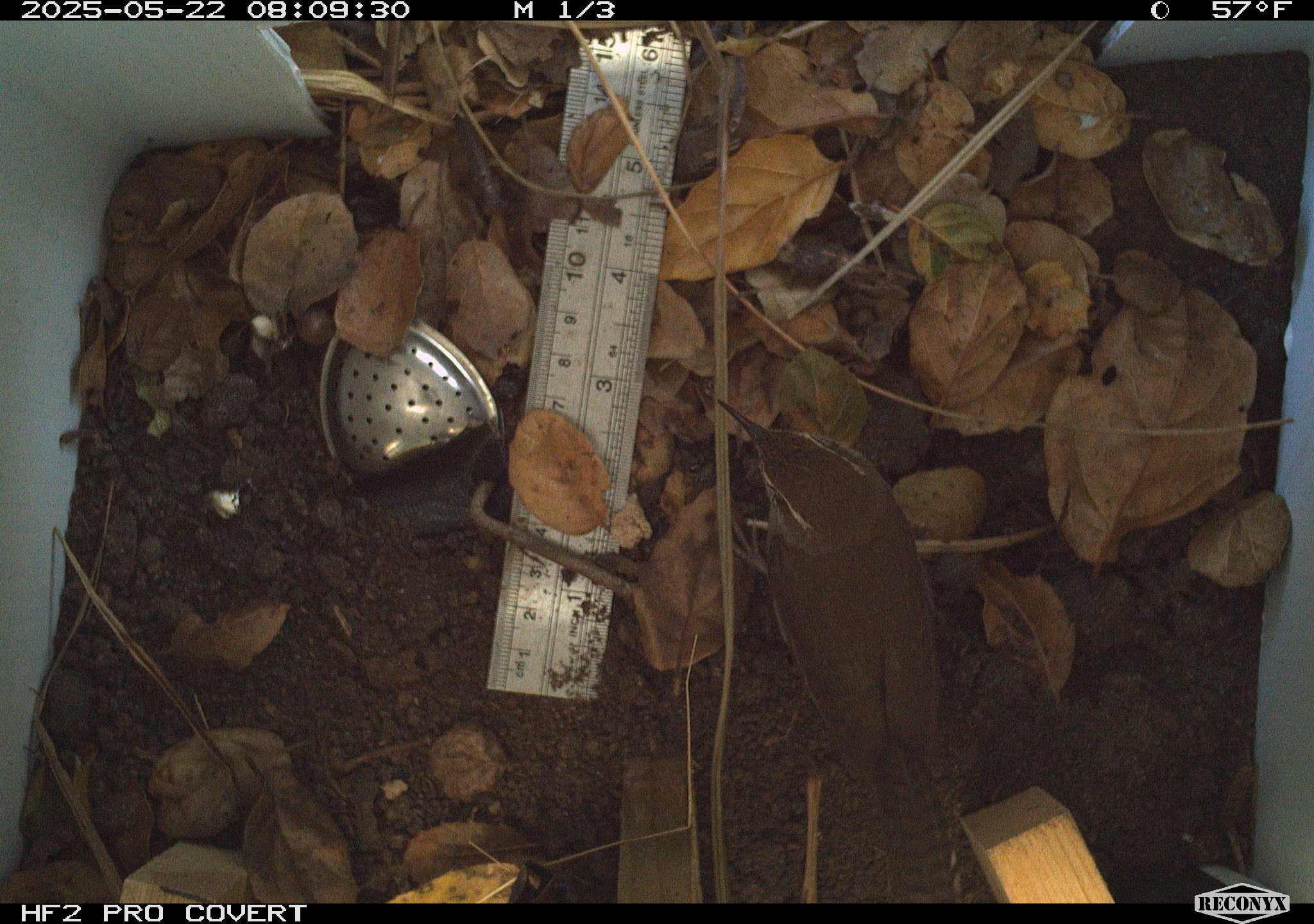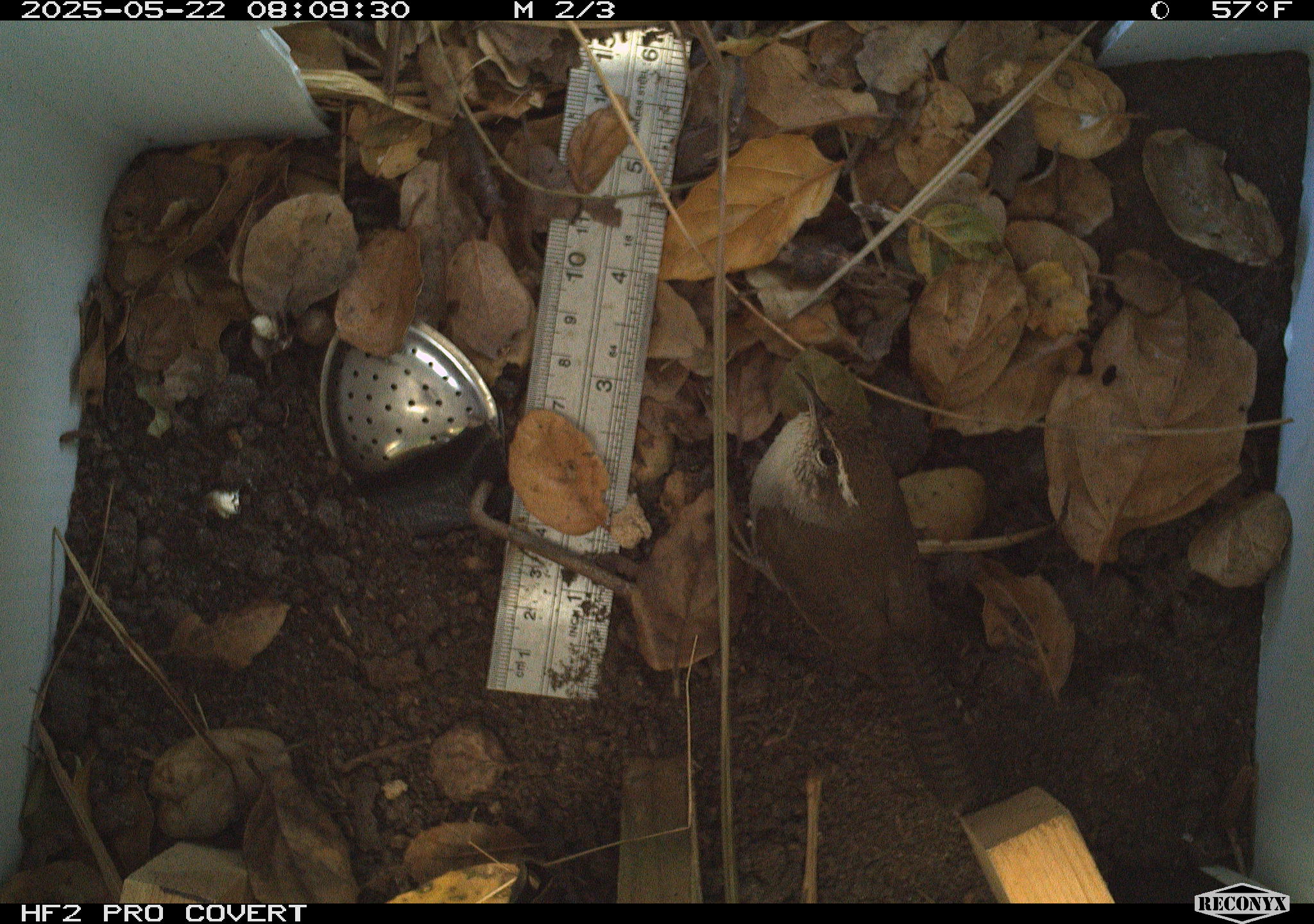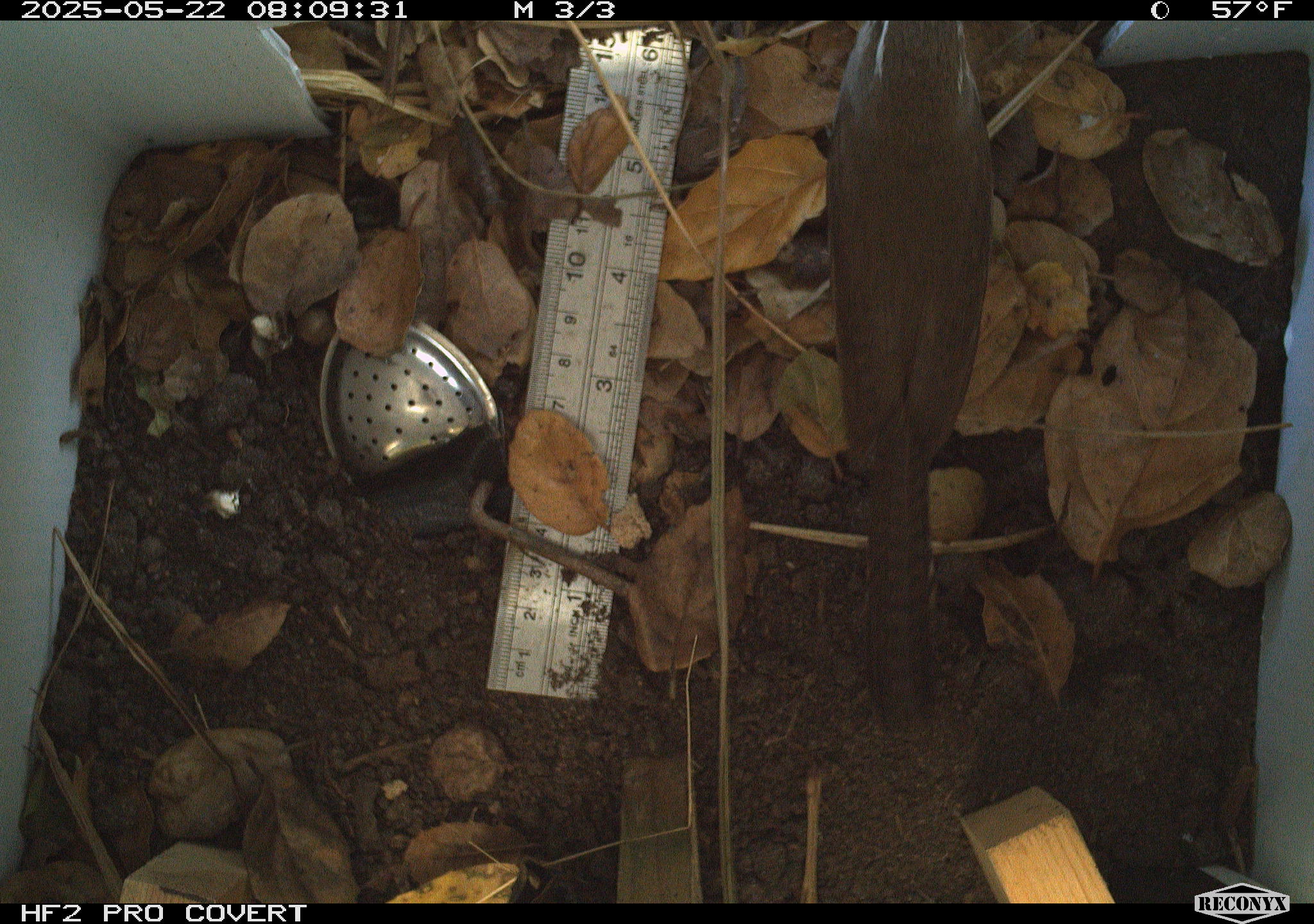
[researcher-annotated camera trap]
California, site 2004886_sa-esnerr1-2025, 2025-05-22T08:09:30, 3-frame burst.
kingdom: Animalia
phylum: Chordata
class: Aves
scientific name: Aves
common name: bird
Bird (Aves).